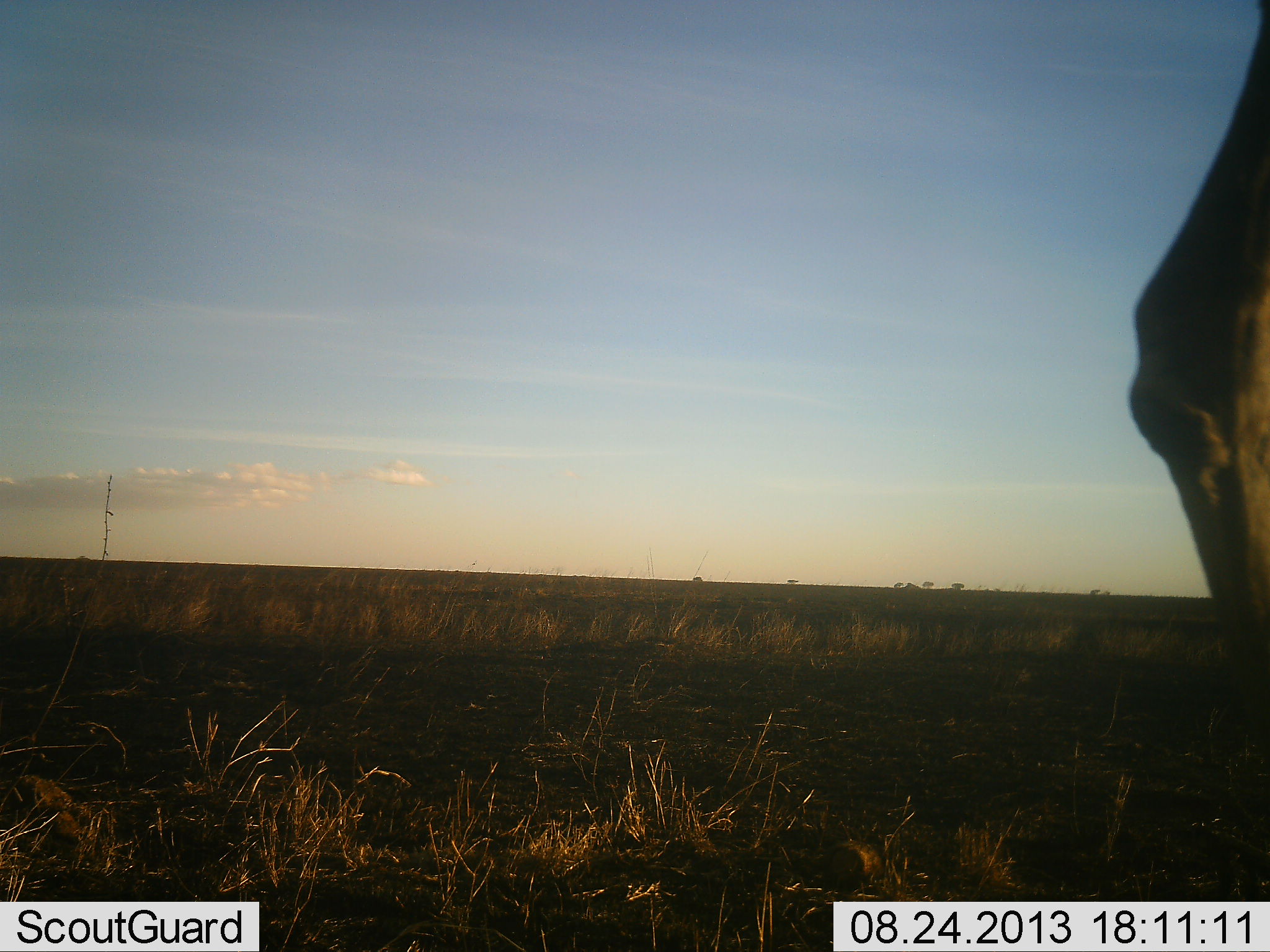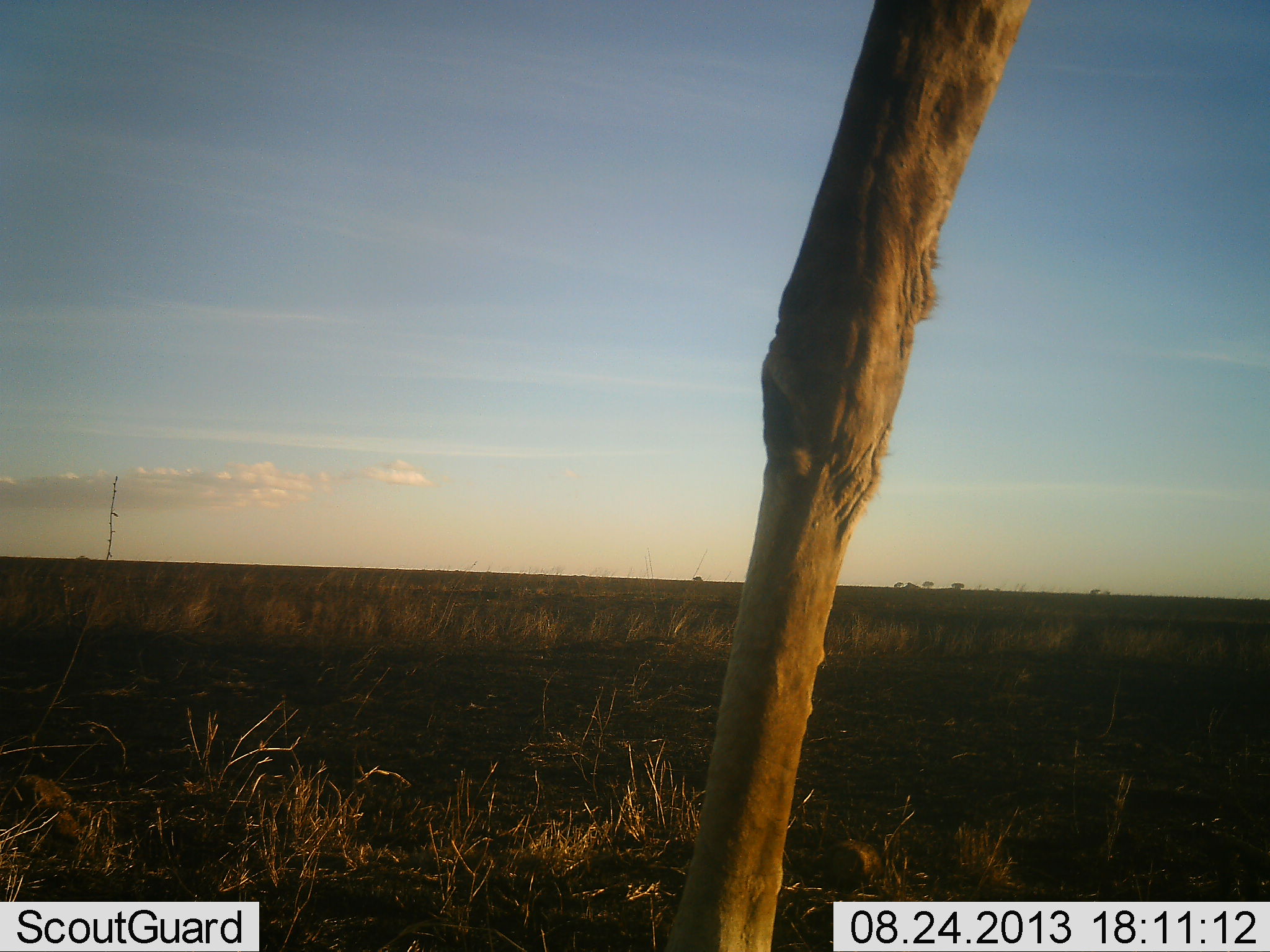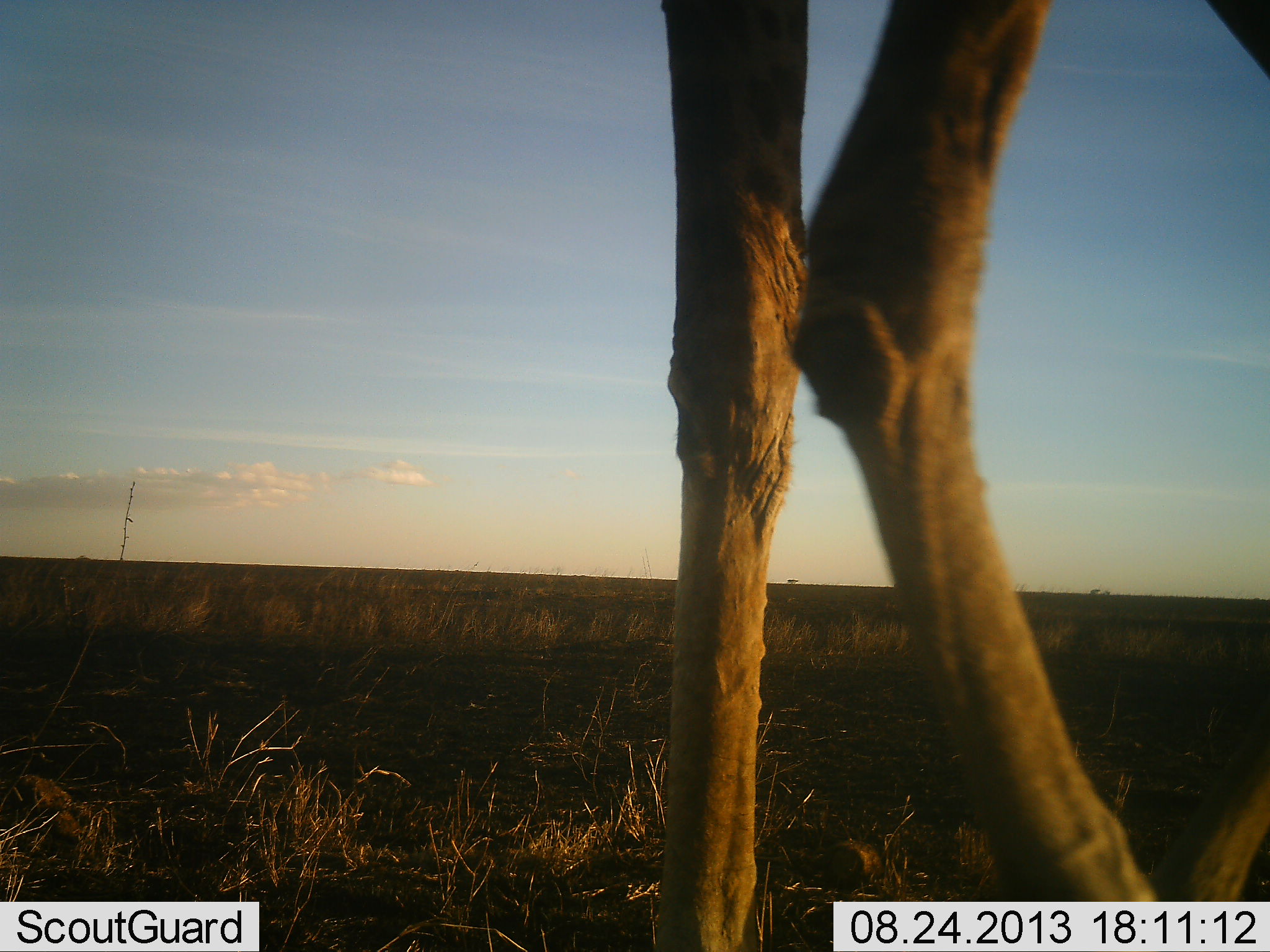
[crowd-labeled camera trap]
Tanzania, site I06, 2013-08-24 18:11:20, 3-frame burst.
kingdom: Animalia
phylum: Chordata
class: Mammalia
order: Artiodactyla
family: Giraffidae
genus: Giraffa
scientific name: Giraffa camelopardalis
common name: giraffe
Giraffe (Giraffa camelopardalis), count 1. Behavior (volunteer vote fractions): standing 23%, resting 0%, moving 79%, interacting 0%. Young present (vote fraction): 0%. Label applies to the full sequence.